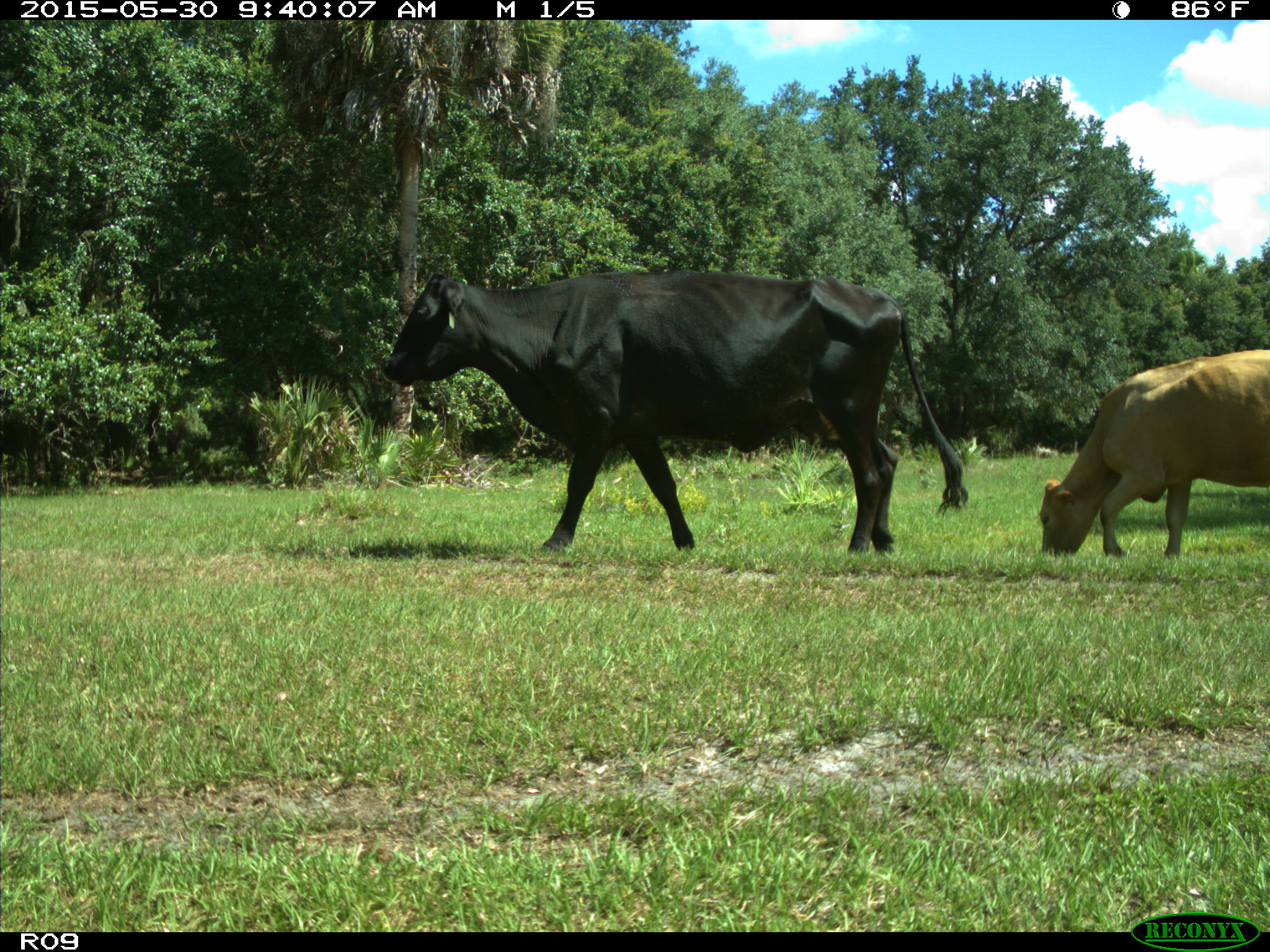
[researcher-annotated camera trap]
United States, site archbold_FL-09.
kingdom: Animalia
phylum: Chordata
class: Mammalia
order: Artiodactyla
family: Bovidae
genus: Bos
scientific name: Bos taurus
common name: domestic cow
Bos taurus (domestic cow).